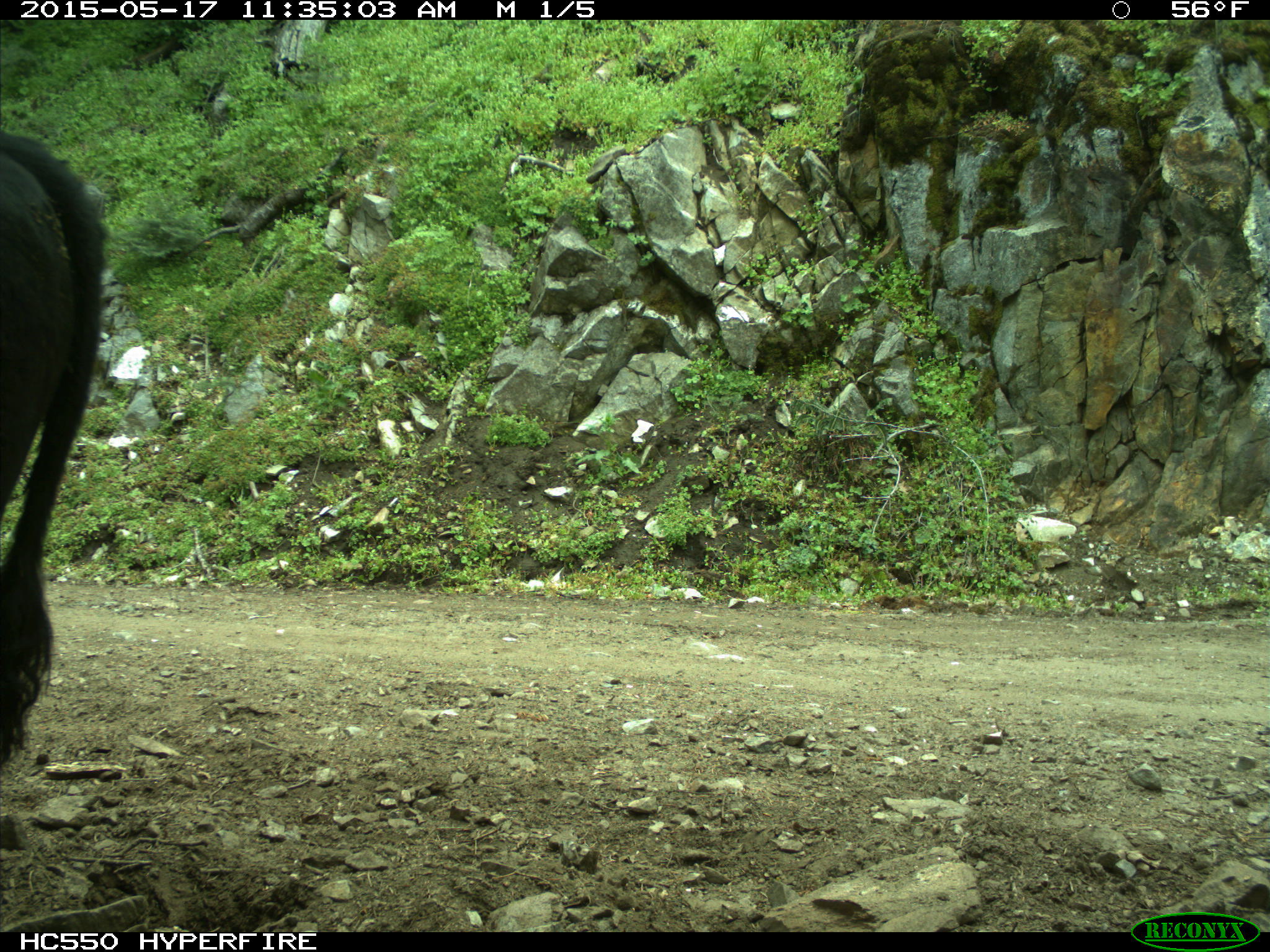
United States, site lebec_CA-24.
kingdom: Animalia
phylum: Chordata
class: Mammalia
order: Artiodactyla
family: Bovidae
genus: Bos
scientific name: Bos taurus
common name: domestic cow